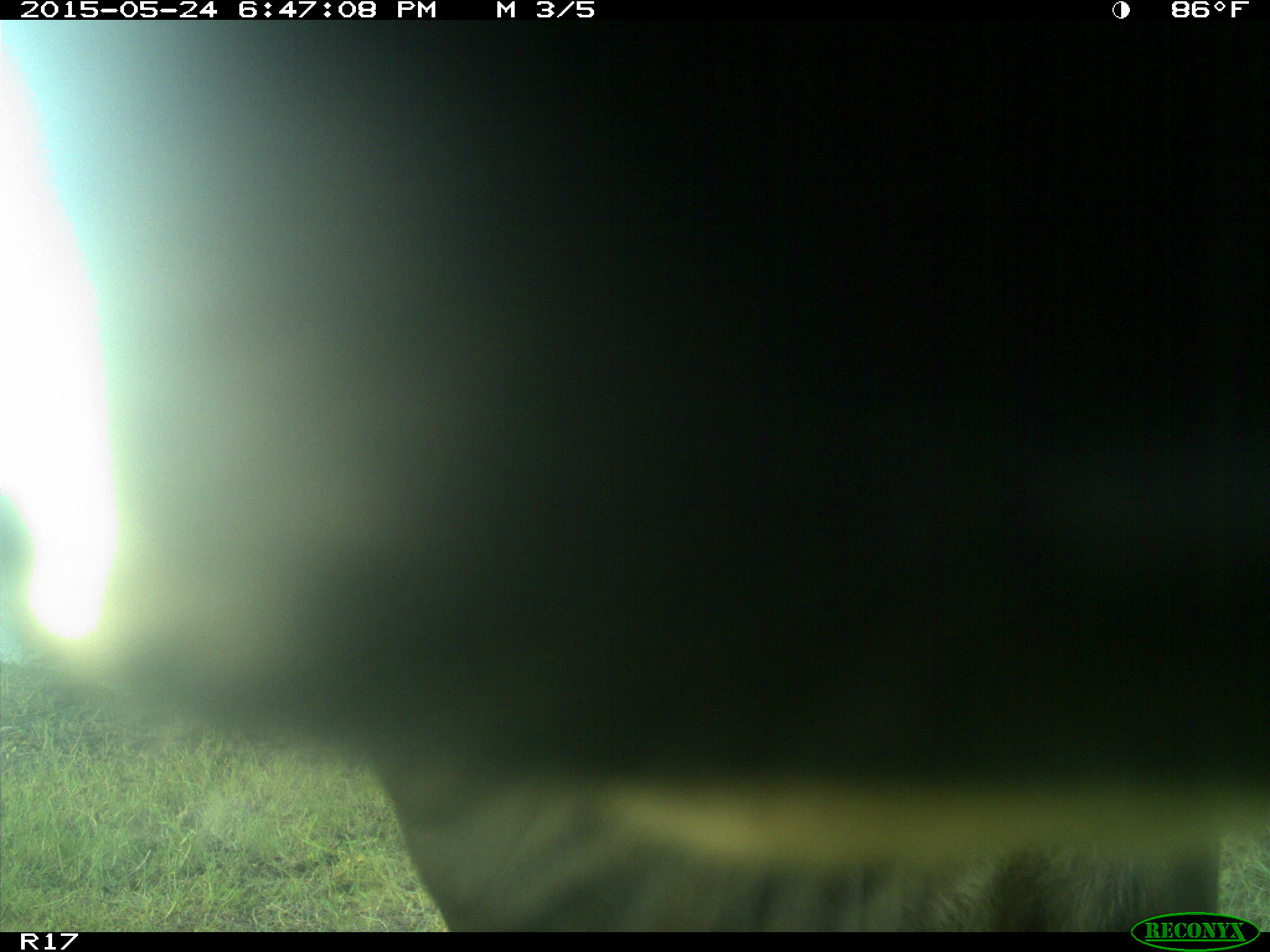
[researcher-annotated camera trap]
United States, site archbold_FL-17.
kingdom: Animalia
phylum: Chordata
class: Mammalia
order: Artiodactyla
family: Bovidae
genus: Bos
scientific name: Bos taurus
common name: domestic cow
Bos taurus (domestic cow).